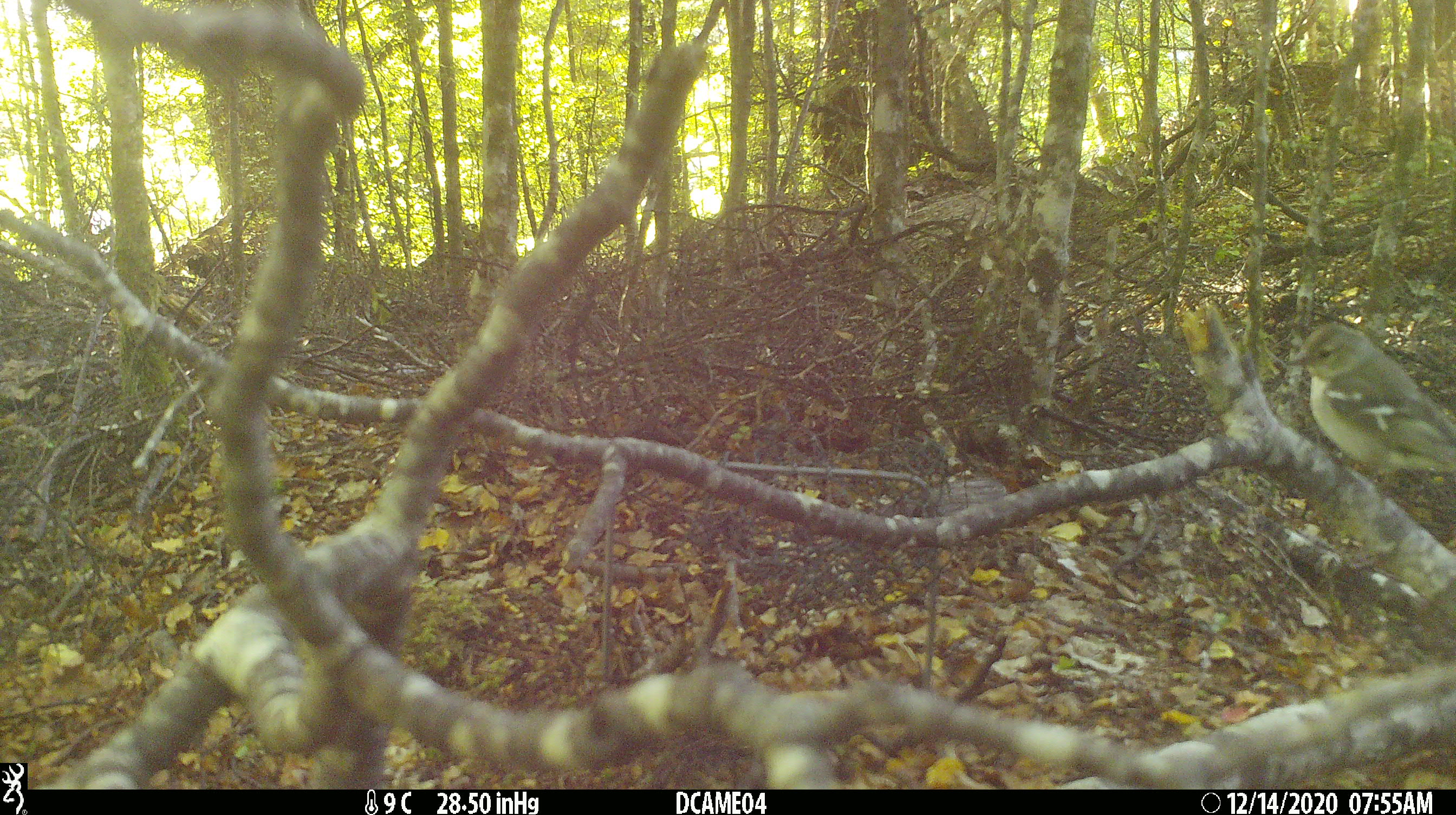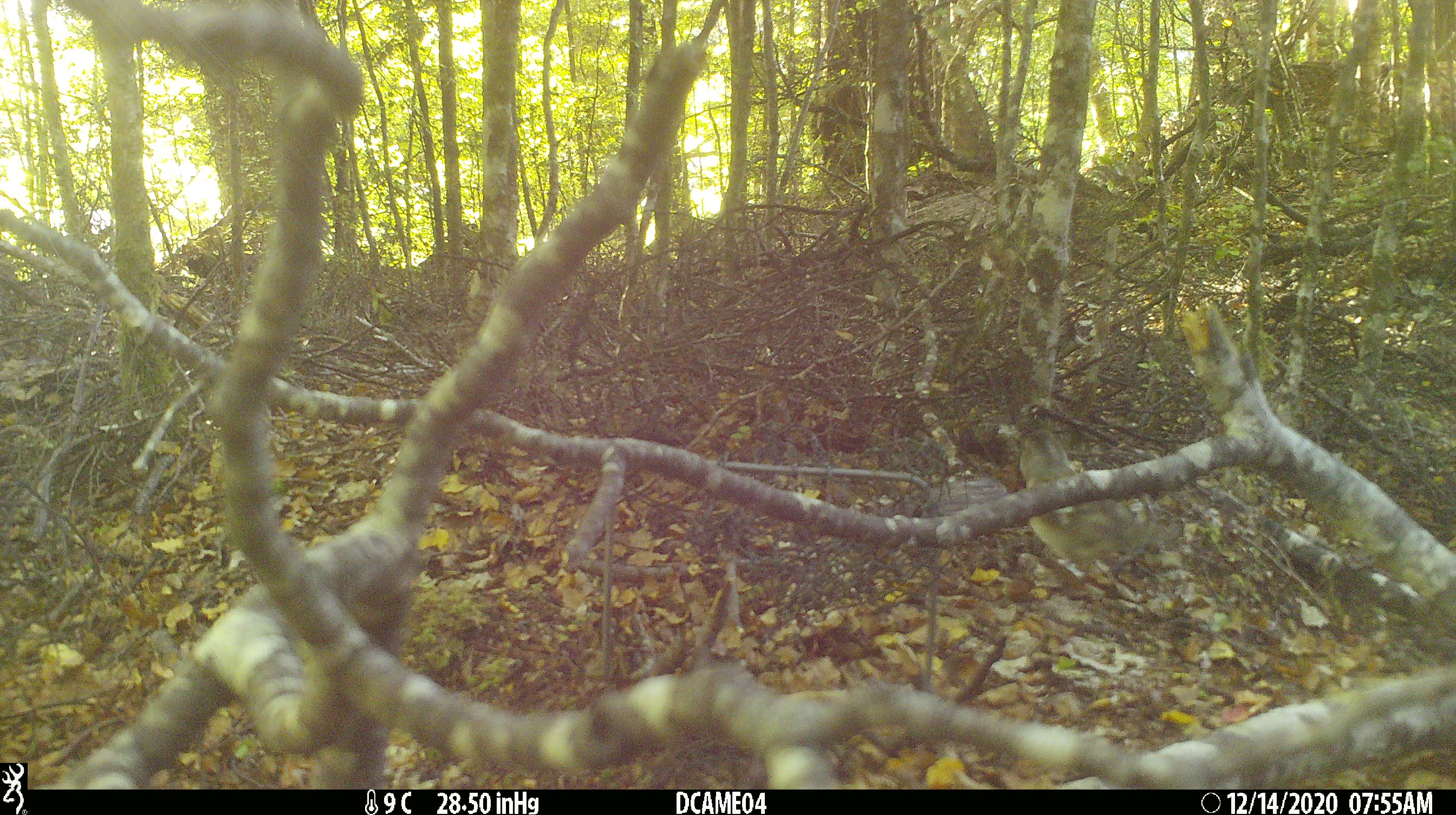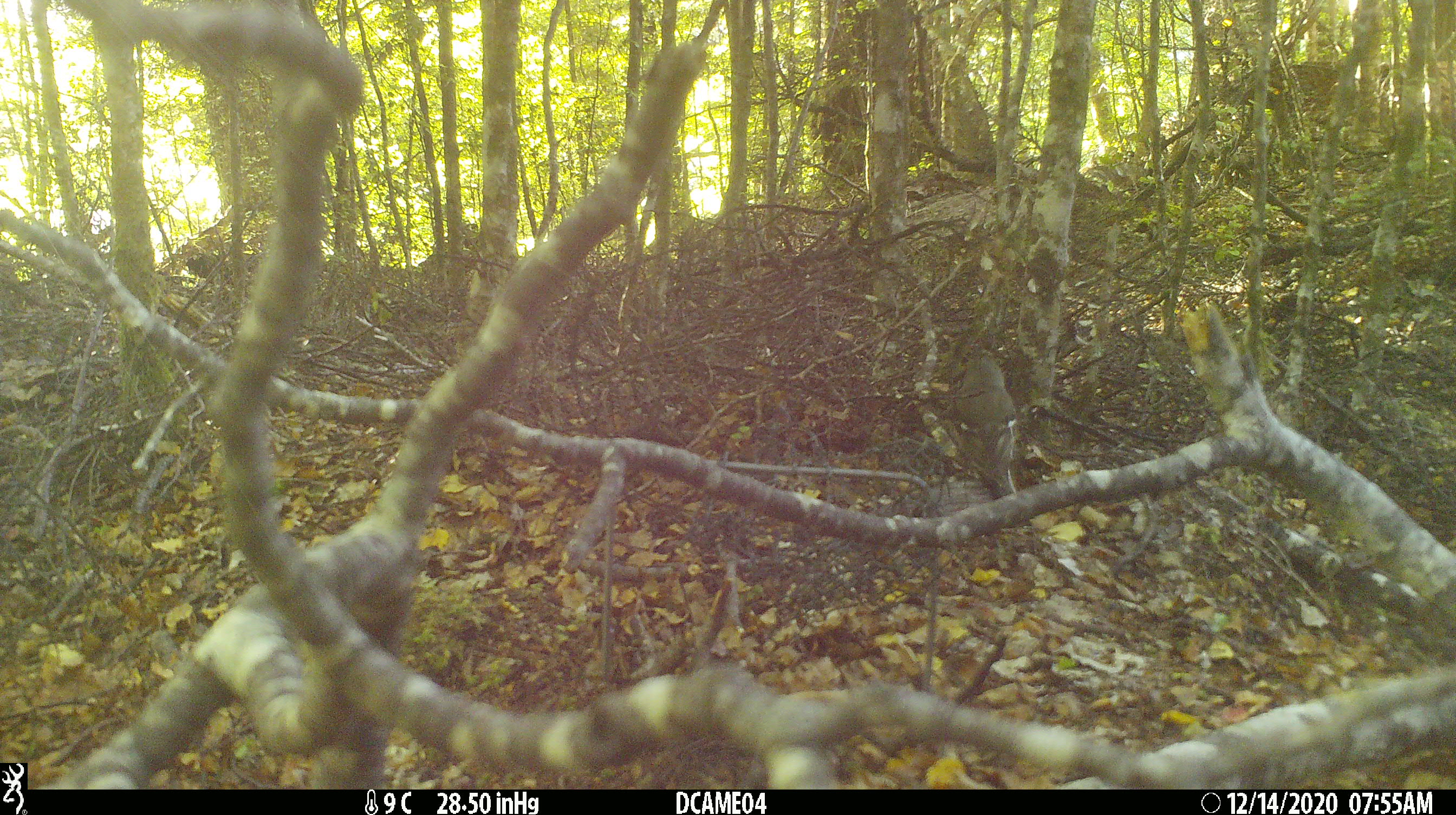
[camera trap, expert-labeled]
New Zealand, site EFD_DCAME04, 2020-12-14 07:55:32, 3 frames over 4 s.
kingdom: Animalia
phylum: Chordata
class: Aves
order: Passeriformes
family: Fringillidae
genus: Fringilla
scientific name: Fringilla coelebs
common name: common chaffinch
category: chaffinch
Chaffinch (common chaffinch) (Fringilla coelebs).